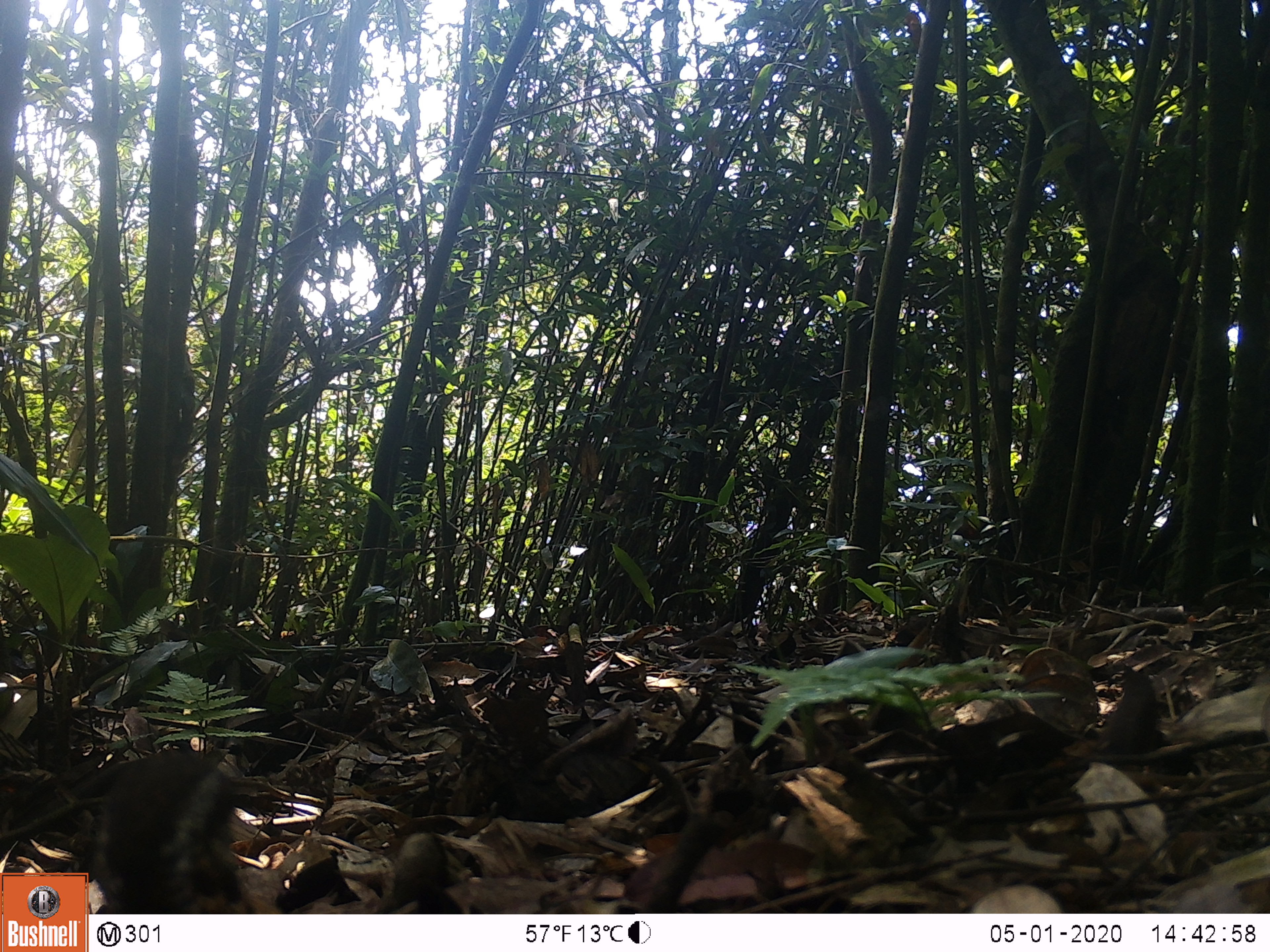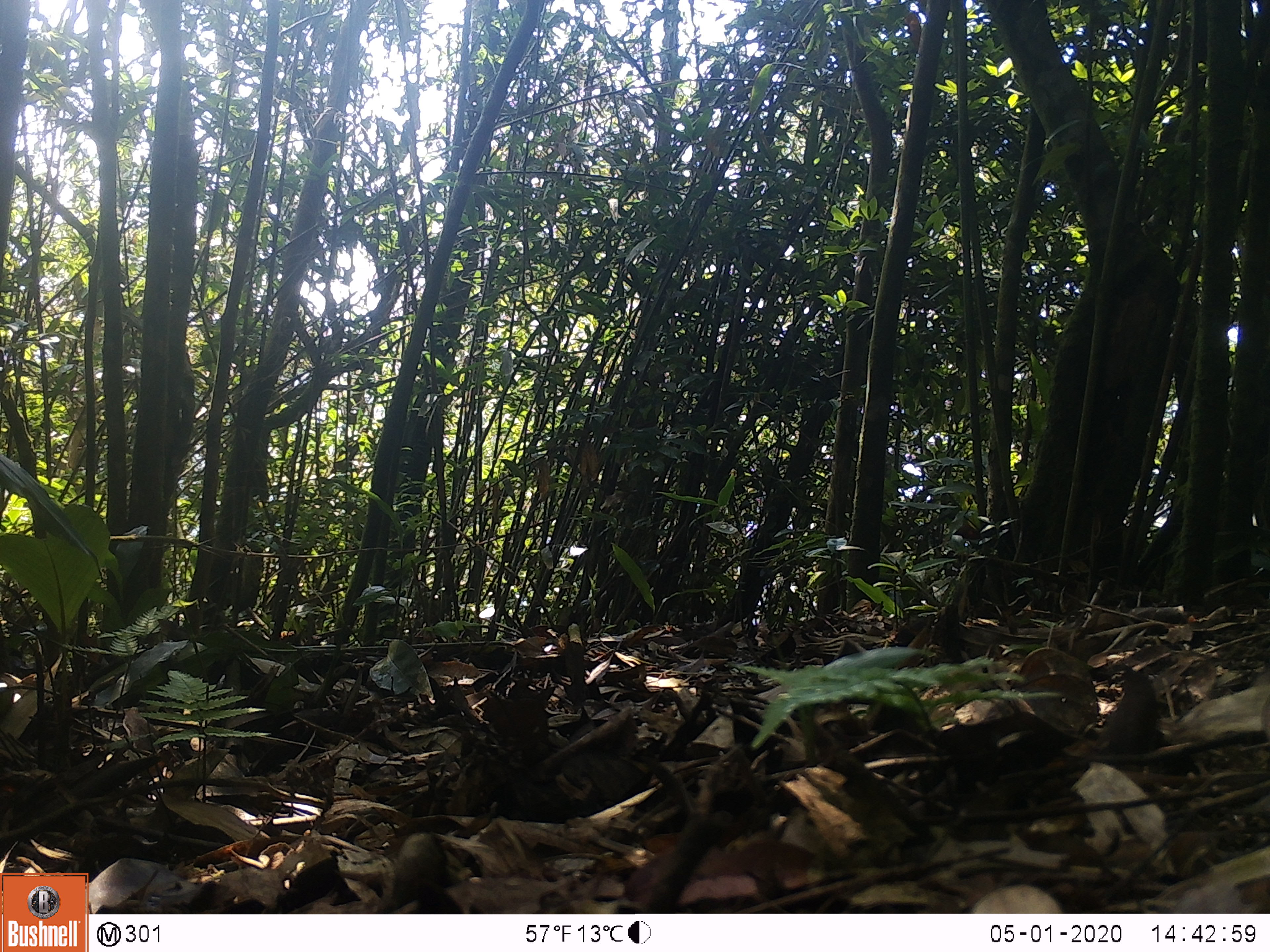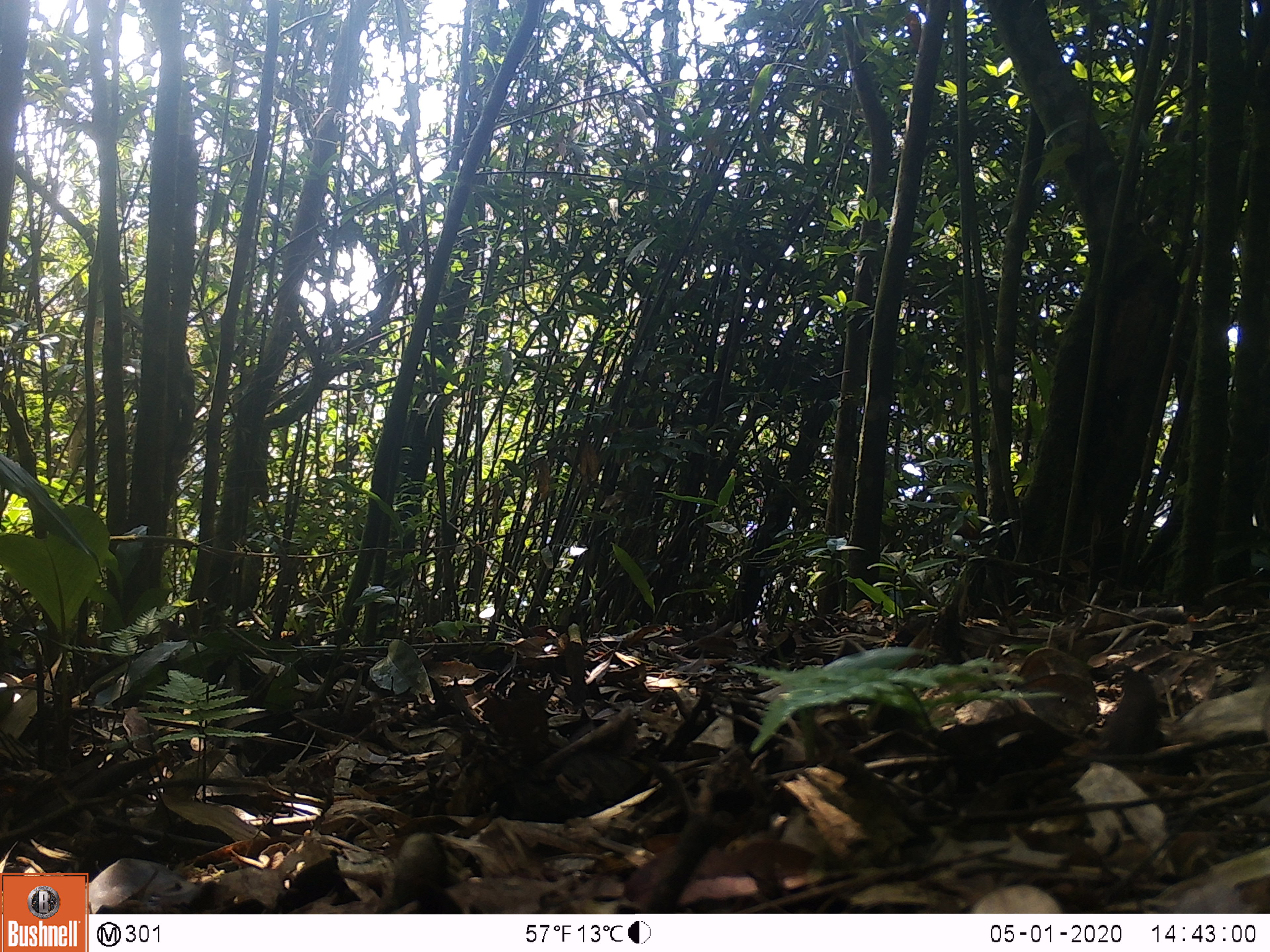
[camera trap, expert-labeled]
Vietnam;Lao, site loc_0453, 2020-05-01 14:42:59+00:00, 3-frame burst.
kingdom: Animalia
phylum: Chordata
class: Aves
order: Galliformes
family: Phasianidae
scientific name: Phasianidae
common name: partridge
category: unidentified partridge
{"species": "unidentified partridge (partridge) (Phasianidae)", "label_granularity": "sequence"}